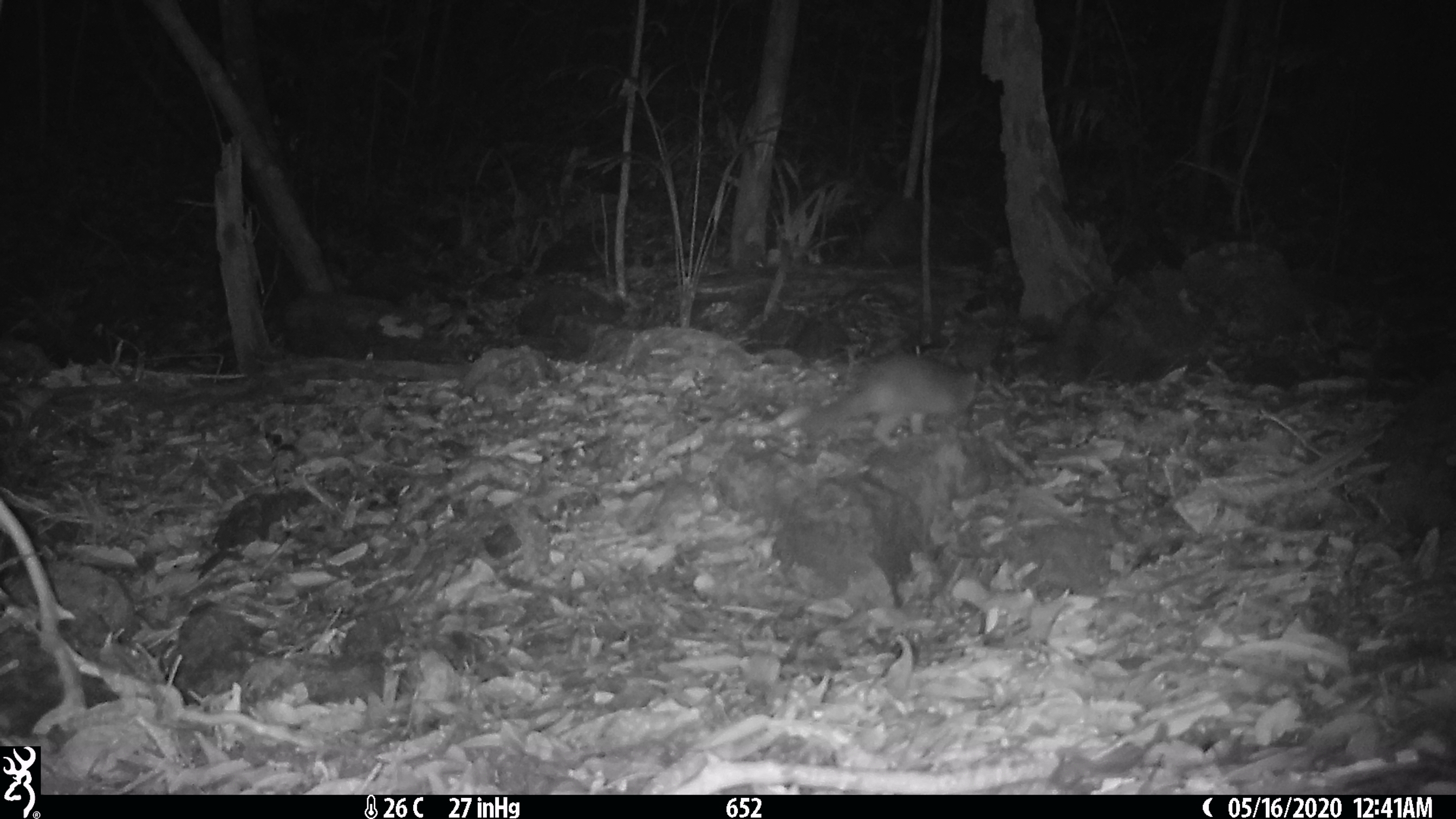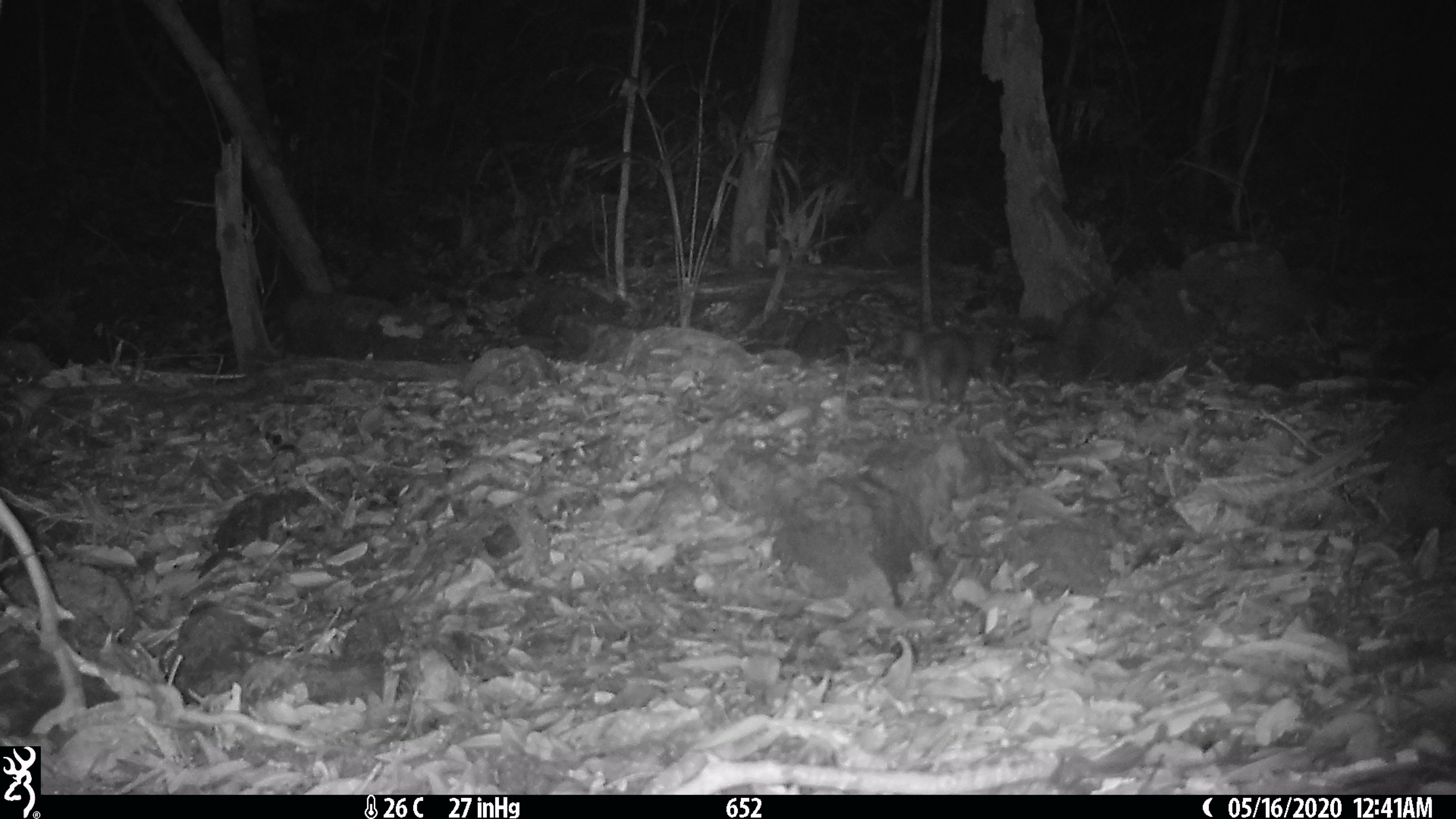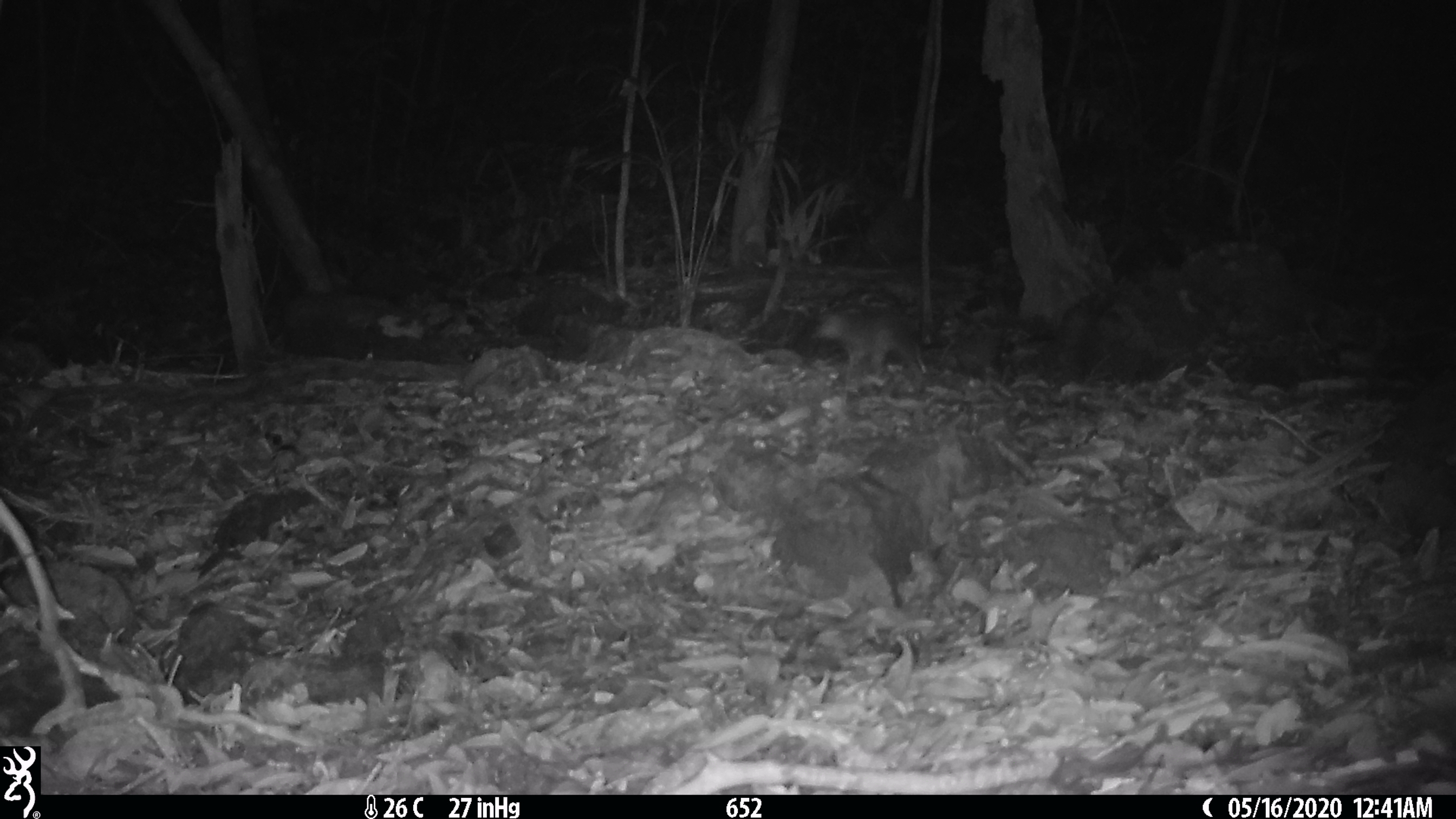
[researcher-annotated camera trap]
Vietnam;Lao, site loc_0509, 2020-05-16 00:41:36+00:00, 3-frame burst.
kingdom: Animalia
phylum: Chordata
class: Mammalia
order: Carnivora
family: Mustelidae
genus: Melogale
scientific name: Melogale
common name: ferret badger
Ferret badger (Melogale). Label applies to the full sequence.